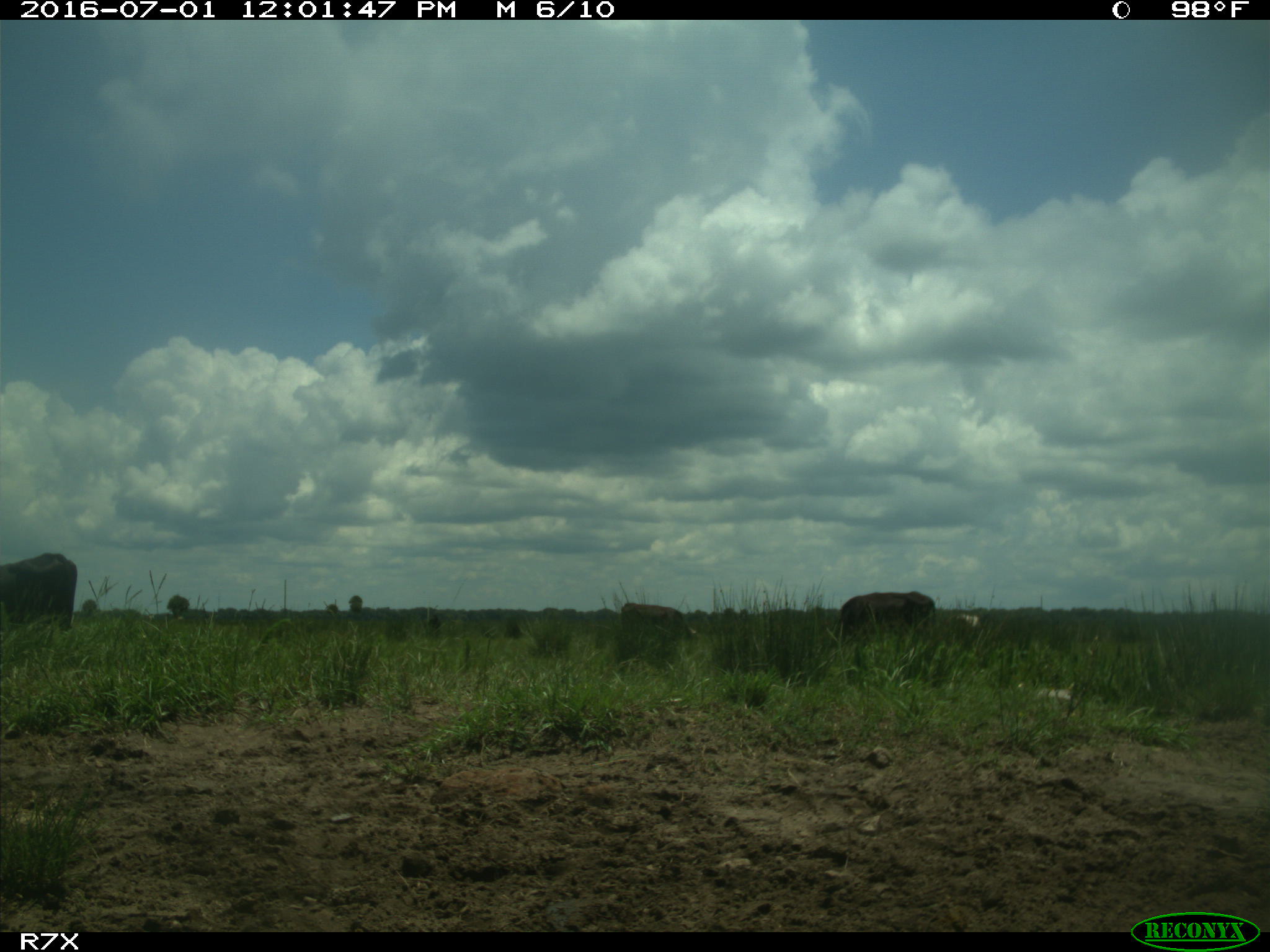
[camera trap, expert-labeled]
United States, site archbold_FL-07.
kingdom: Animalia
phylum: Chordata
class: Mammalia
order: Artiodactyla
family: Bovidae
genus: Bos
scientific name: Bos taurus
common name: domestic cow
Bos taurus (domestic cow).